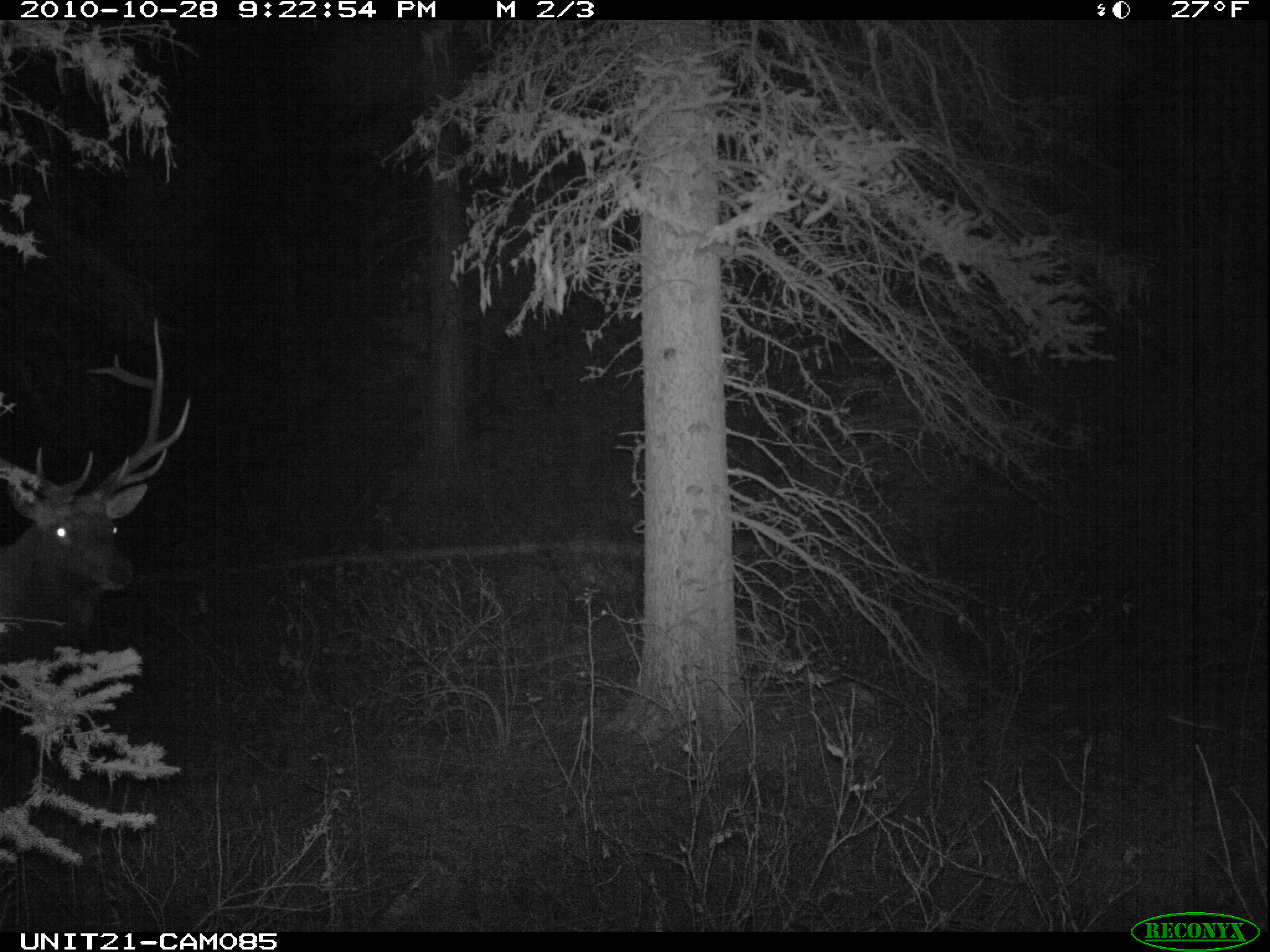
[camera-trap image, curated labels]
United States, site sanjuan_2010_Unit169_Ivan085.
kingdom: Animalia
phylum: Chordata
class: Mammalia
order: Artiodactyla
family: Cervidae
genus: Cervus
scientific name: Cervus elaphus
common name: red deer